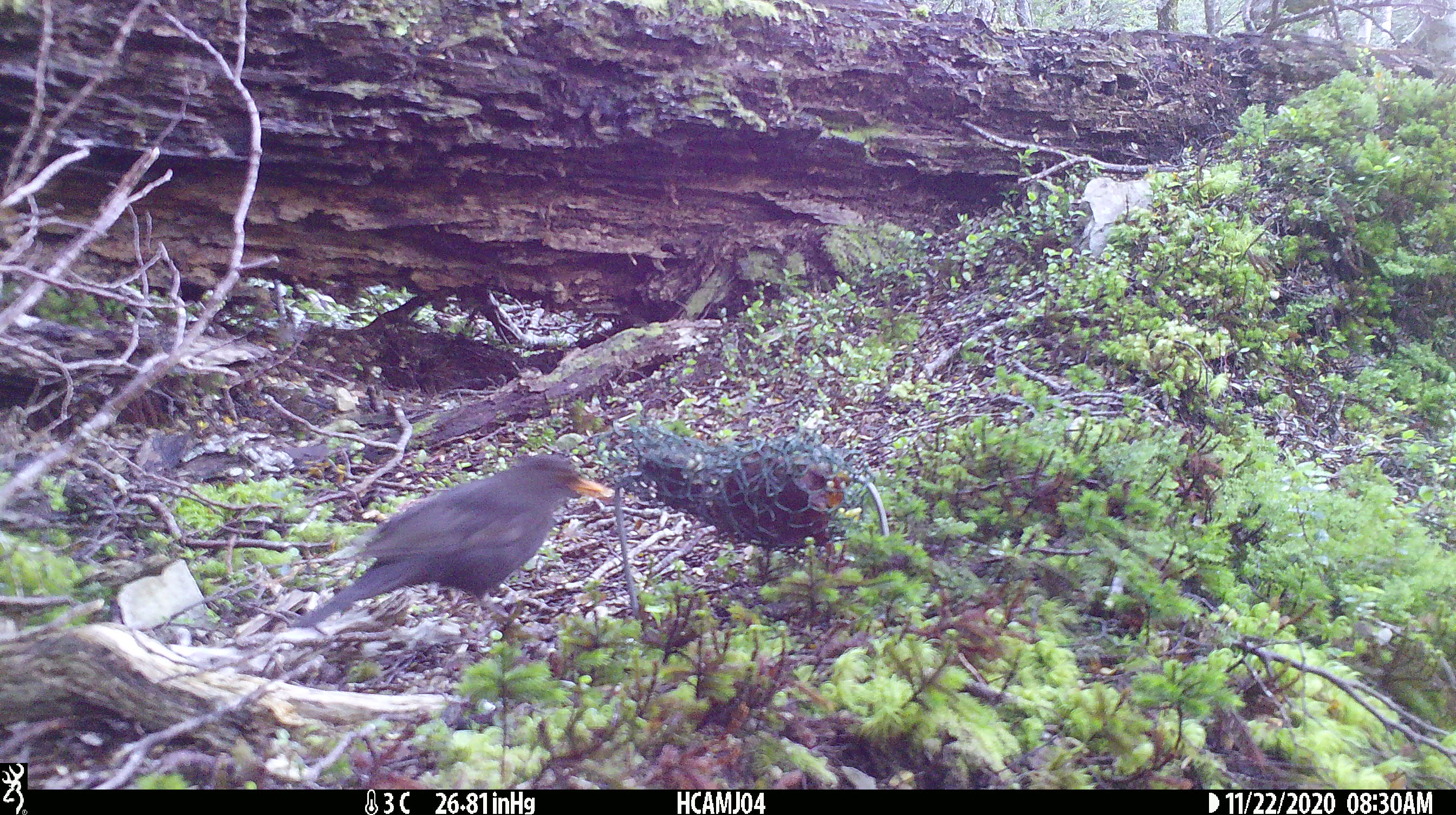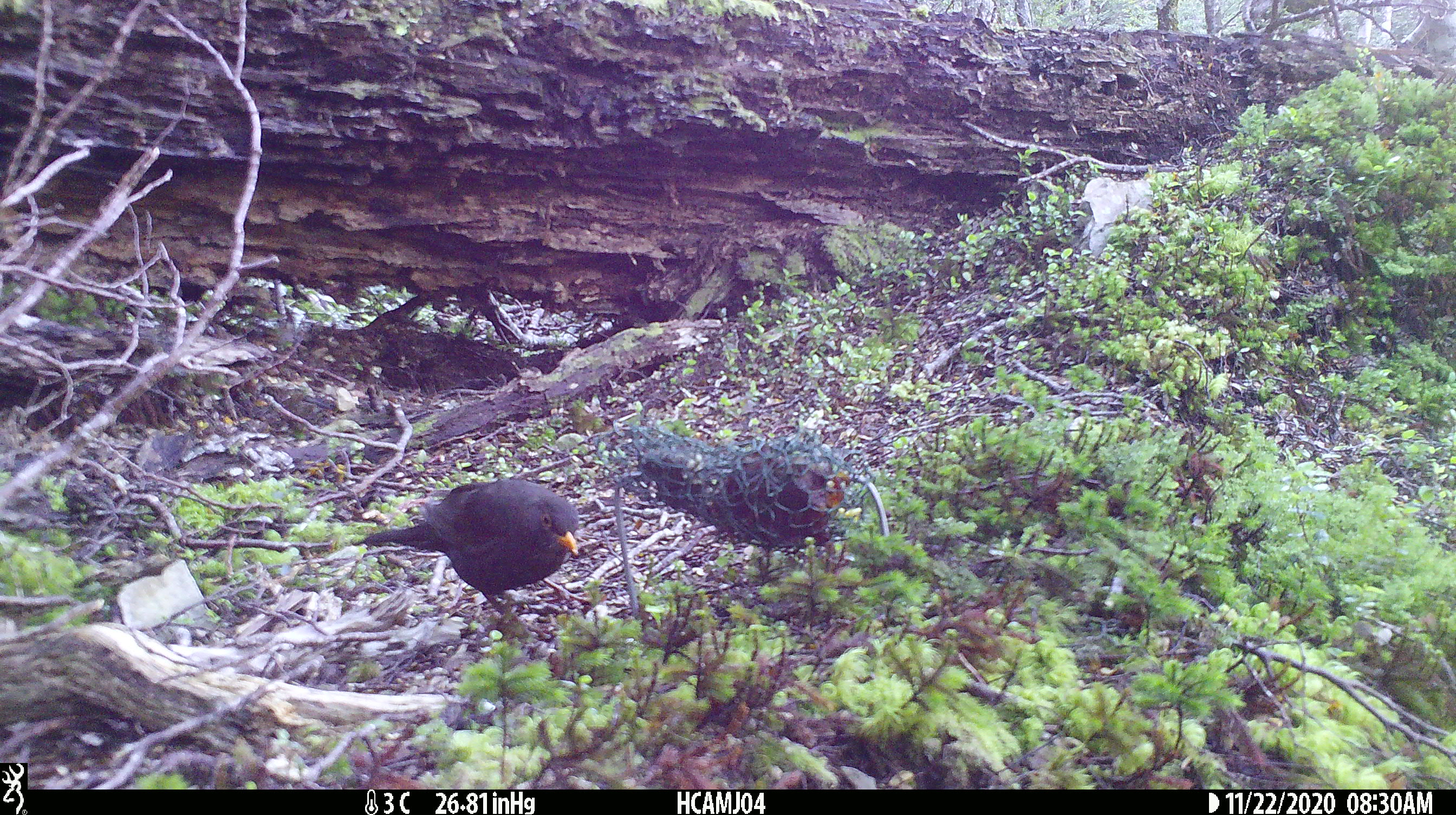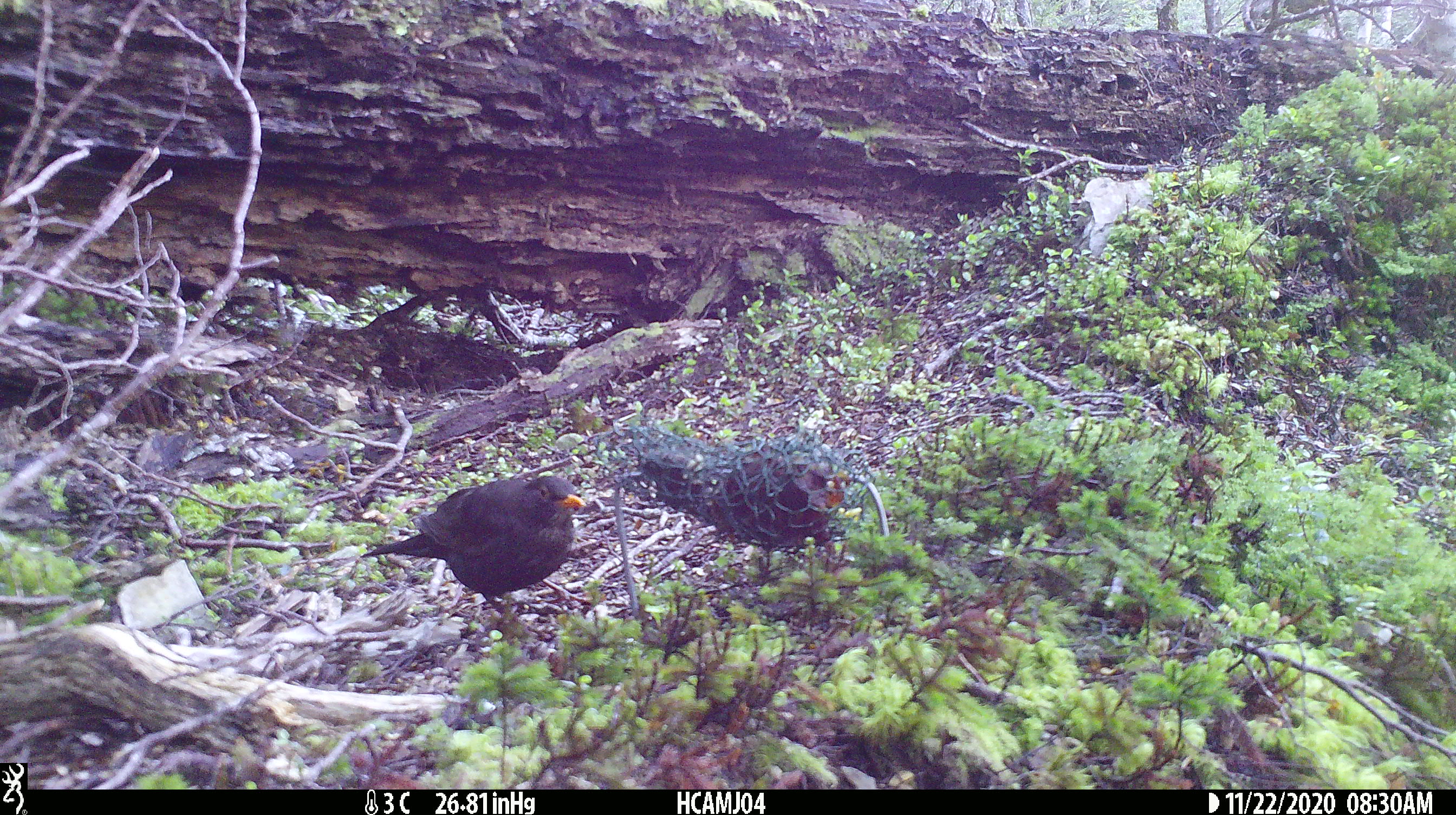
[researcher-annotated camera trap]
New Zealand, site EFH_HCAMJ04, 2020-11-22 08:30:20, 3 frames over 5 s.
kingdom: Animalia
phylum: Chordata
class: Aves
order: Passeriformes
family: Turdidae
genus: Turdus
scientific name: Turdus merula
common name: eurasian blackbird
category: blackbird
Blackbird (eurasian blackbird) (Turdus merula).